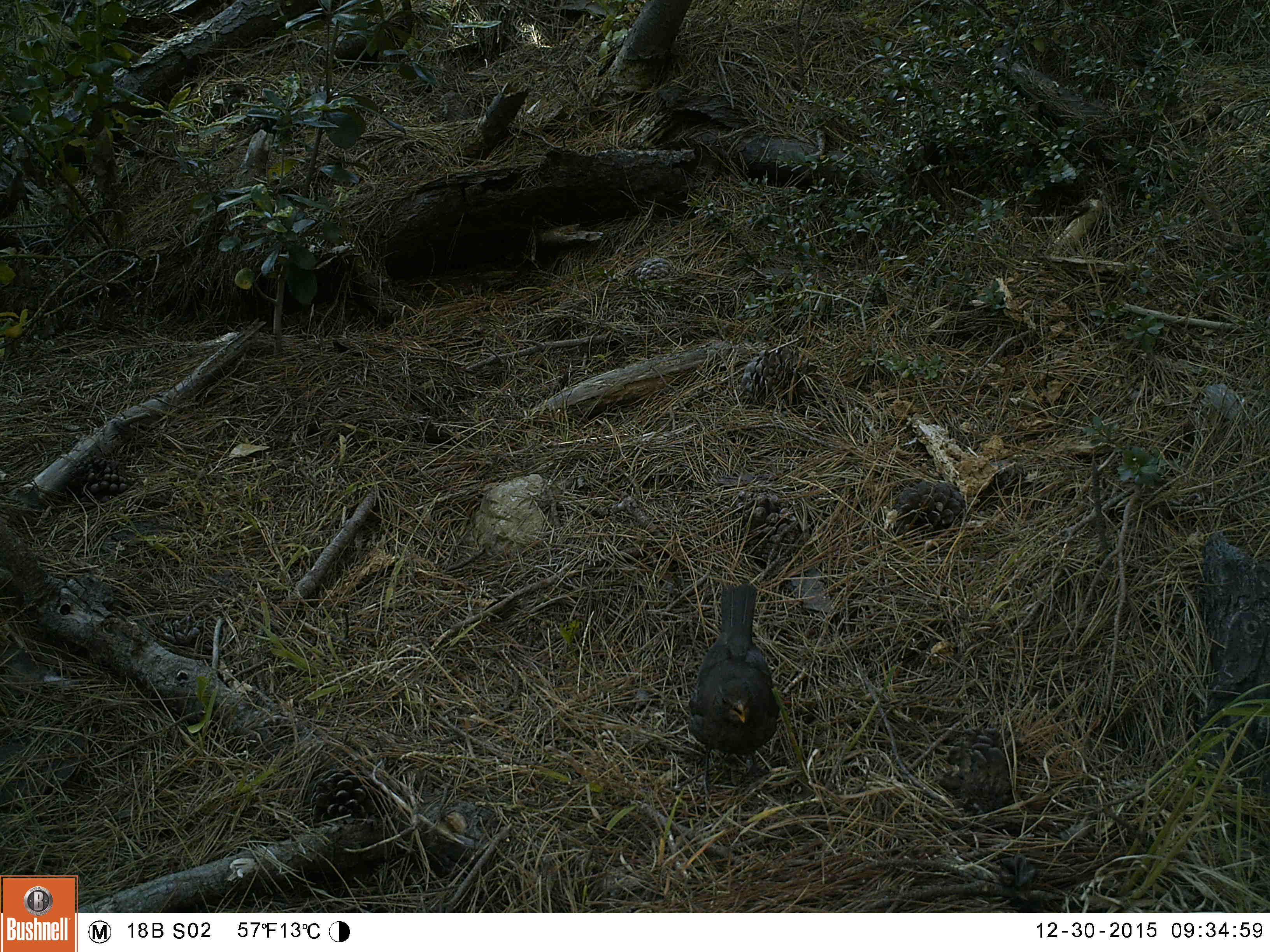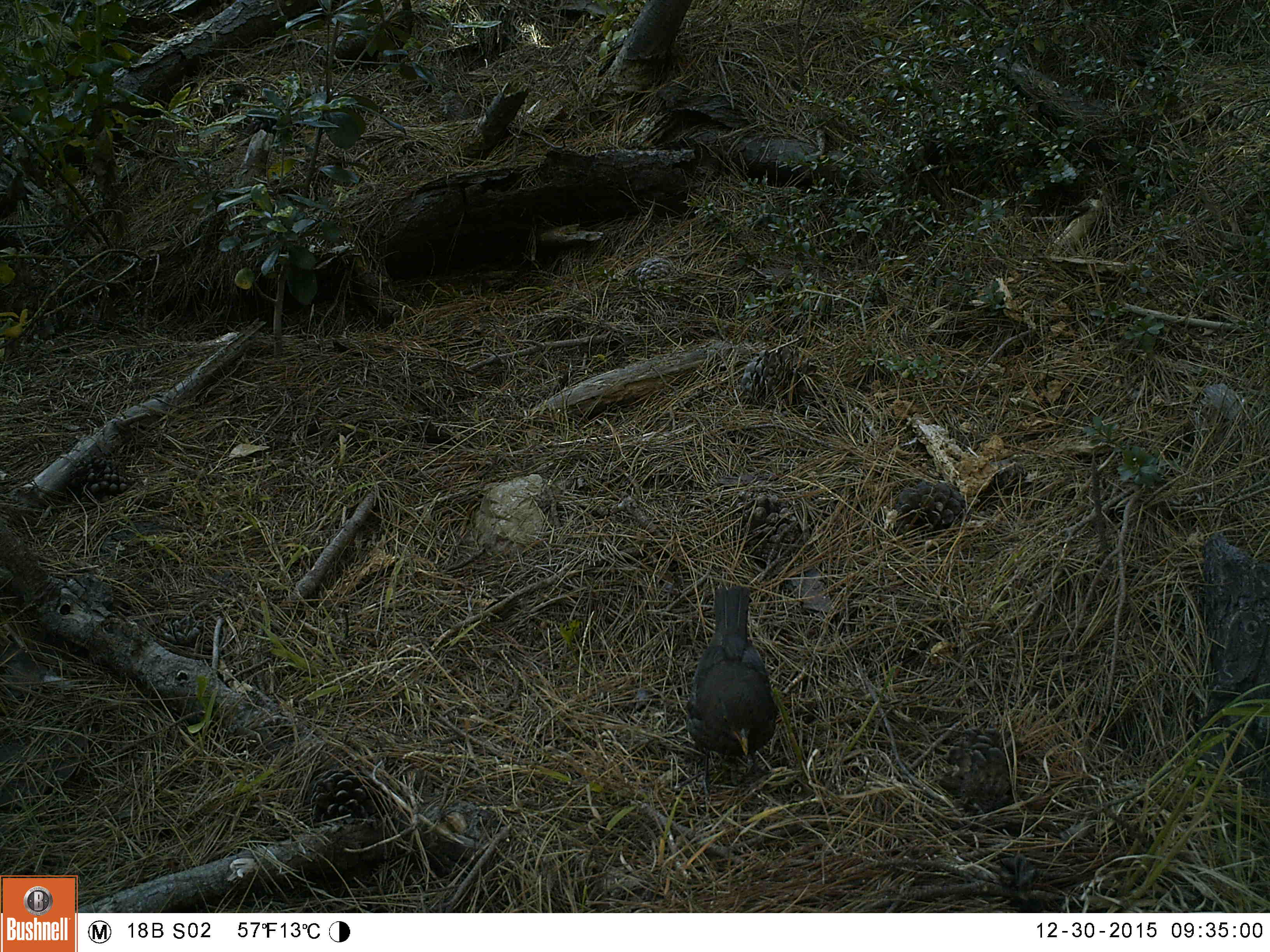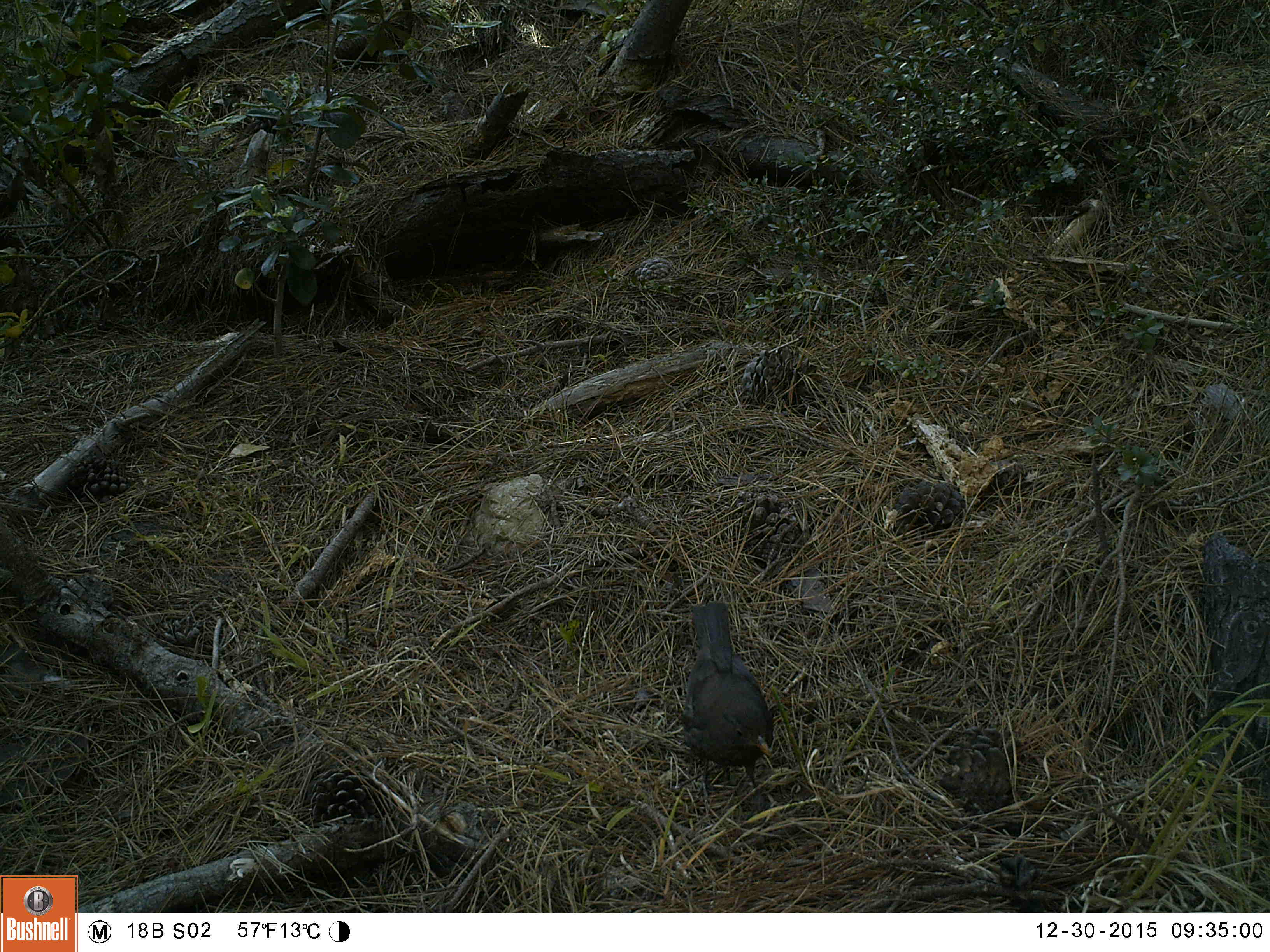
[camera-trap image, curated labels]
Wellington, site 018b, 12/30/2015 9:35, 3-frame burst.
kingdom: Animalia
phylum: Chordata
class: Aves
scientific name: Aves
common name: bird